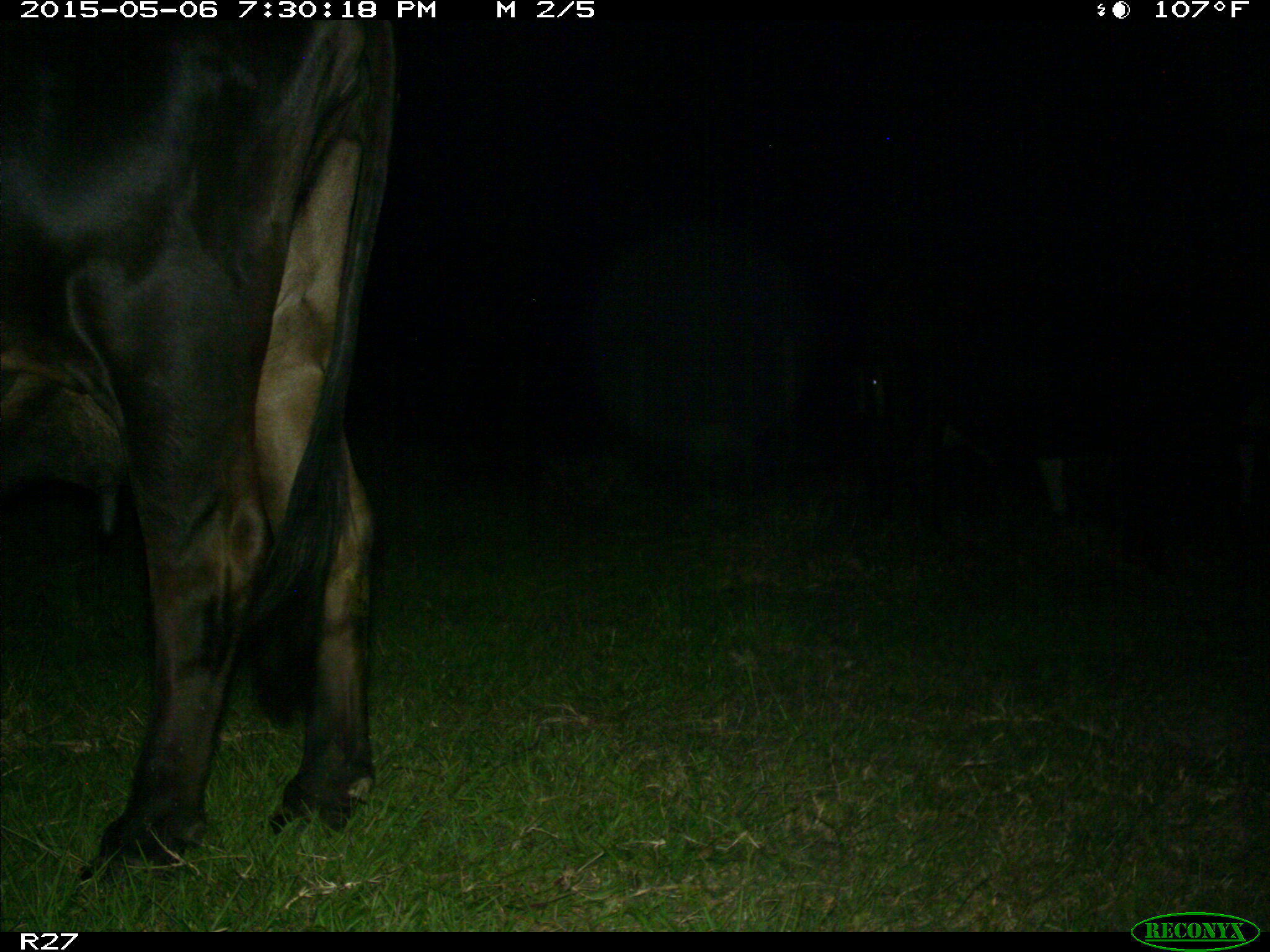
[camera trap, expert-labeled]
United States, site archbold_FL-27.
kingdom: Animalia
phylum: Chordata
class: Mammalia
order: Artiodactyla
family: Bovidae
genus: Bos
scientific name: Bos taurus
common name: domestic cow